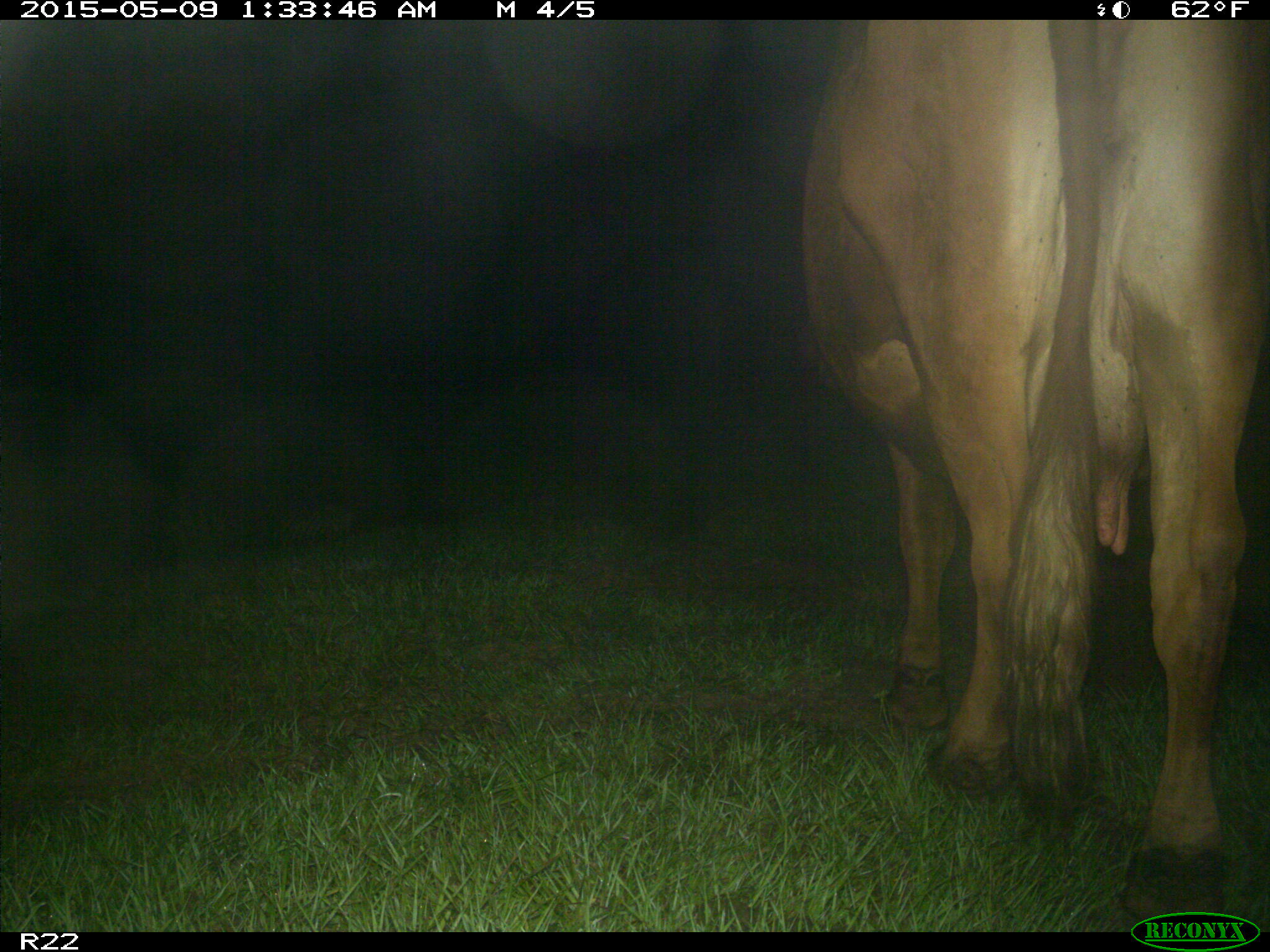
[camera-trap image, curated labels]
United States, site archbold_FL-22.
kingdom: Animalia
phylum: Chordata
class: Mammalia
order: Artiodactyla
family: Bovidae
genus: Bos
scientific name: Bos taurus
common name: domestic cow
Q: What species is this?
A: Bos taurus (domestic cow).